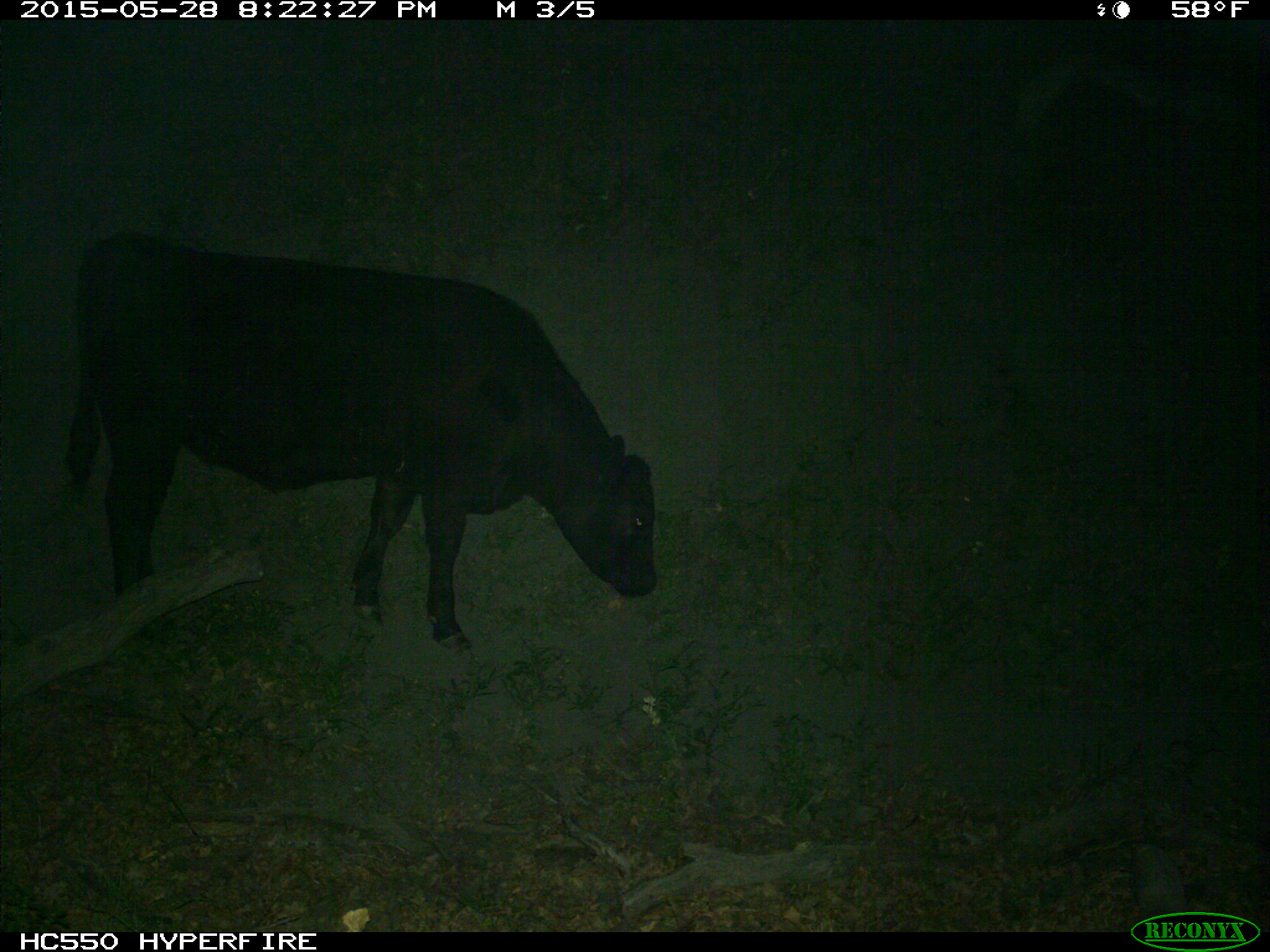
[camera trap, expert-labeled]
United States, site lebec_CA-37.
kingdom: Animalia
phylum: Chordata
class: Mammalia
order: Artiodactyla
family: Bovidae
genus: Bos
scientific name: Bos taurus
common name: domestic cow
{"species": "Bos taurus (domestic cow)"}